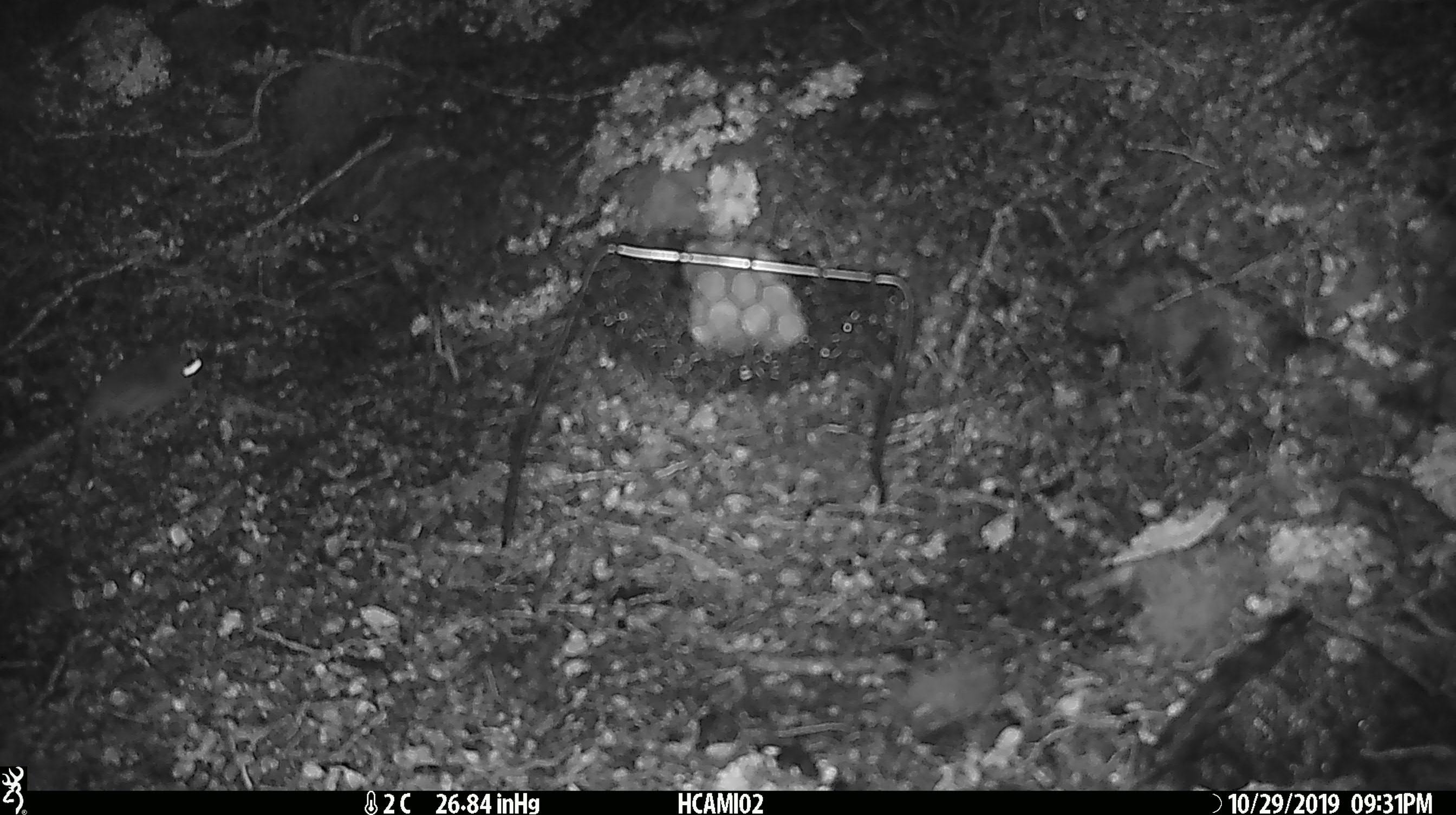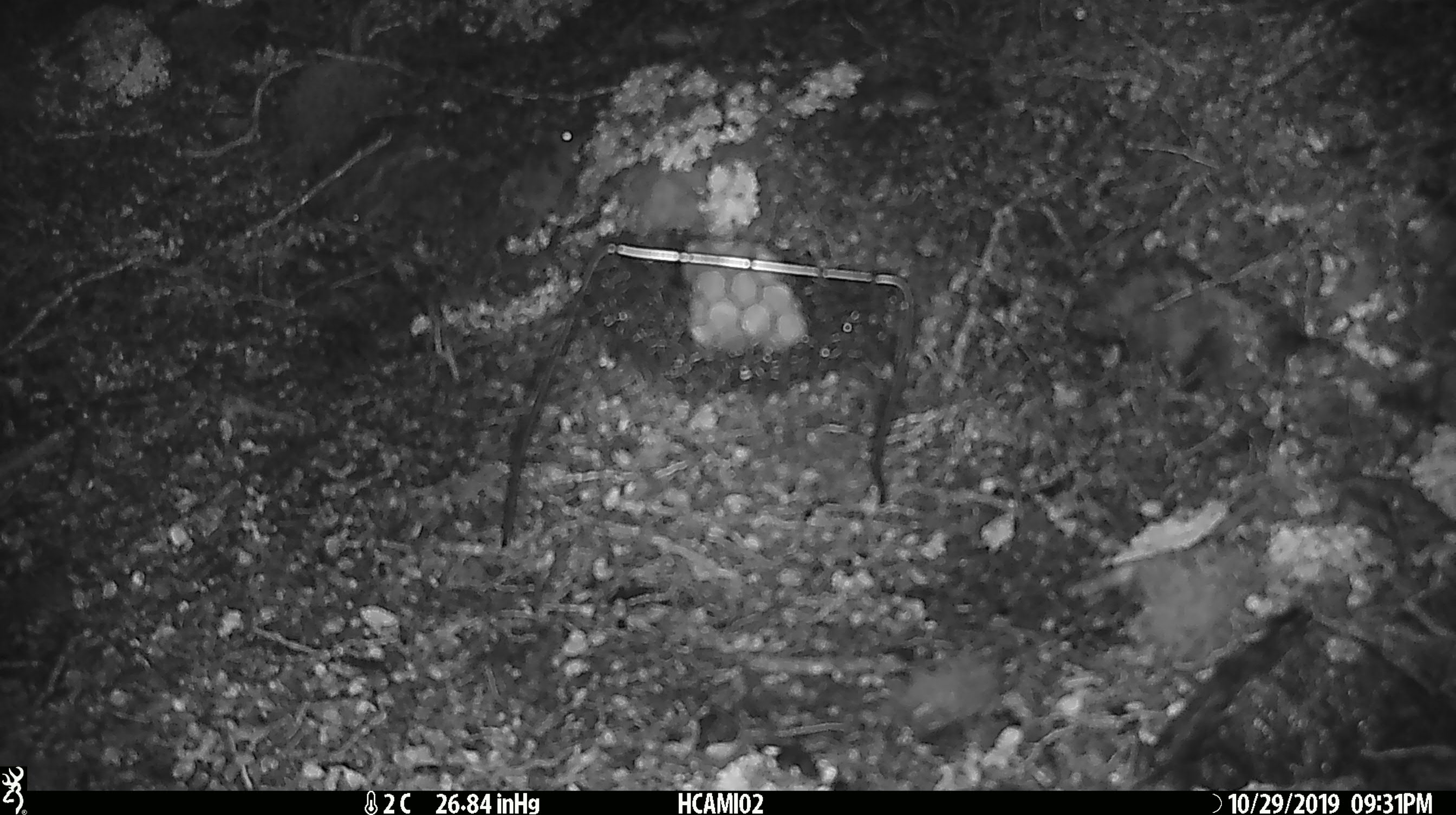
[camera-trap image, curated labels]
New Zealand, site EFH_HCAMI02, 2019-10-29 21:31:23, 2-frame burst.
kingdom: Animalia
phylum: Chordata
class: Mammalia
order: Rodentia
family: Muridae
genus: Mus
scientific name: Mus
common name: mouse